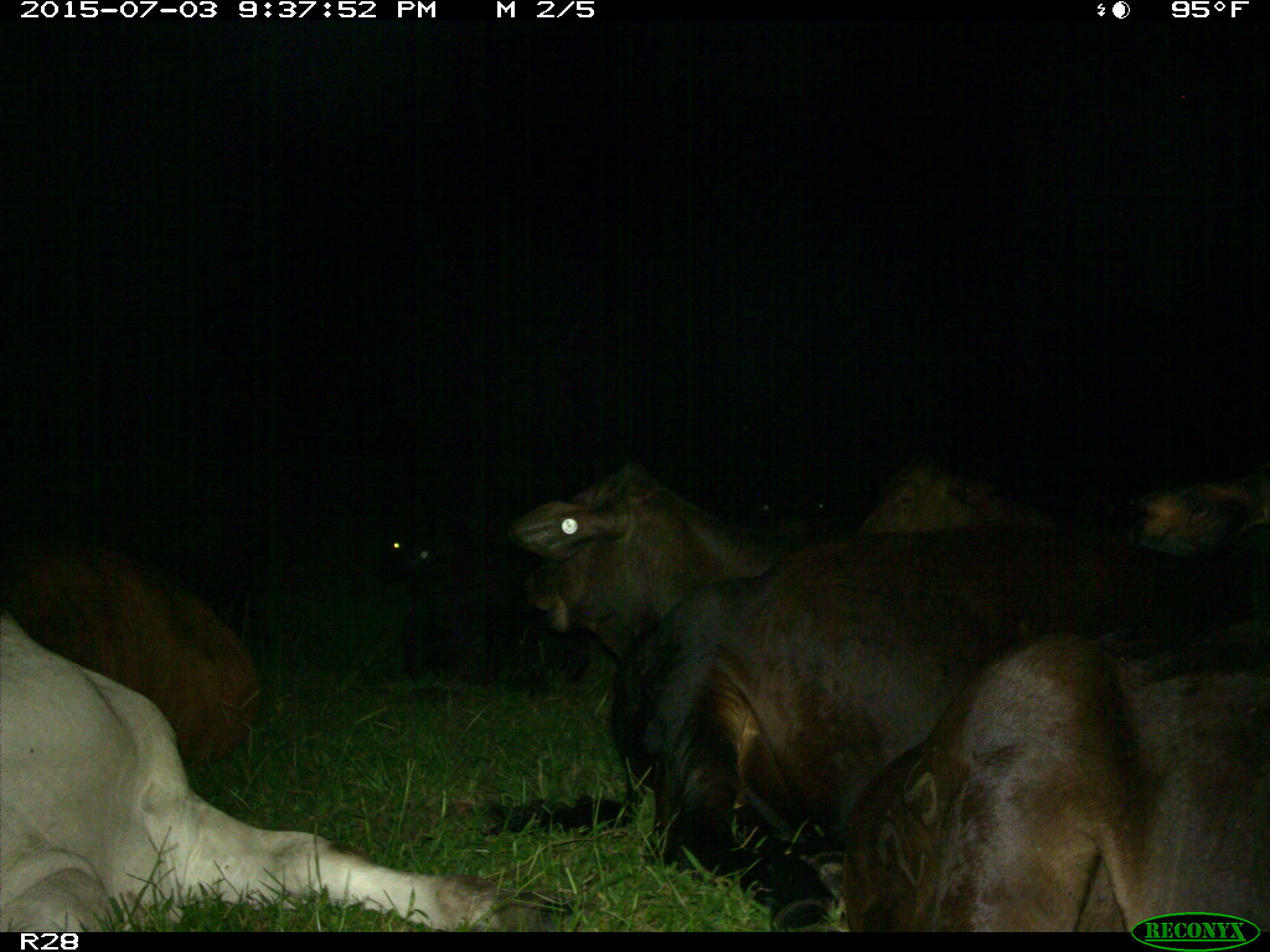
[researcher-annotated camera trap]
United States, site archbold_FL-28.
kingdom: Animalia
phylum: Chordata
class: Mammalia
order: Artiodactyla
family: Bovidae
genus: Bos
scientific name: Bos taurus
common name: domestic cow